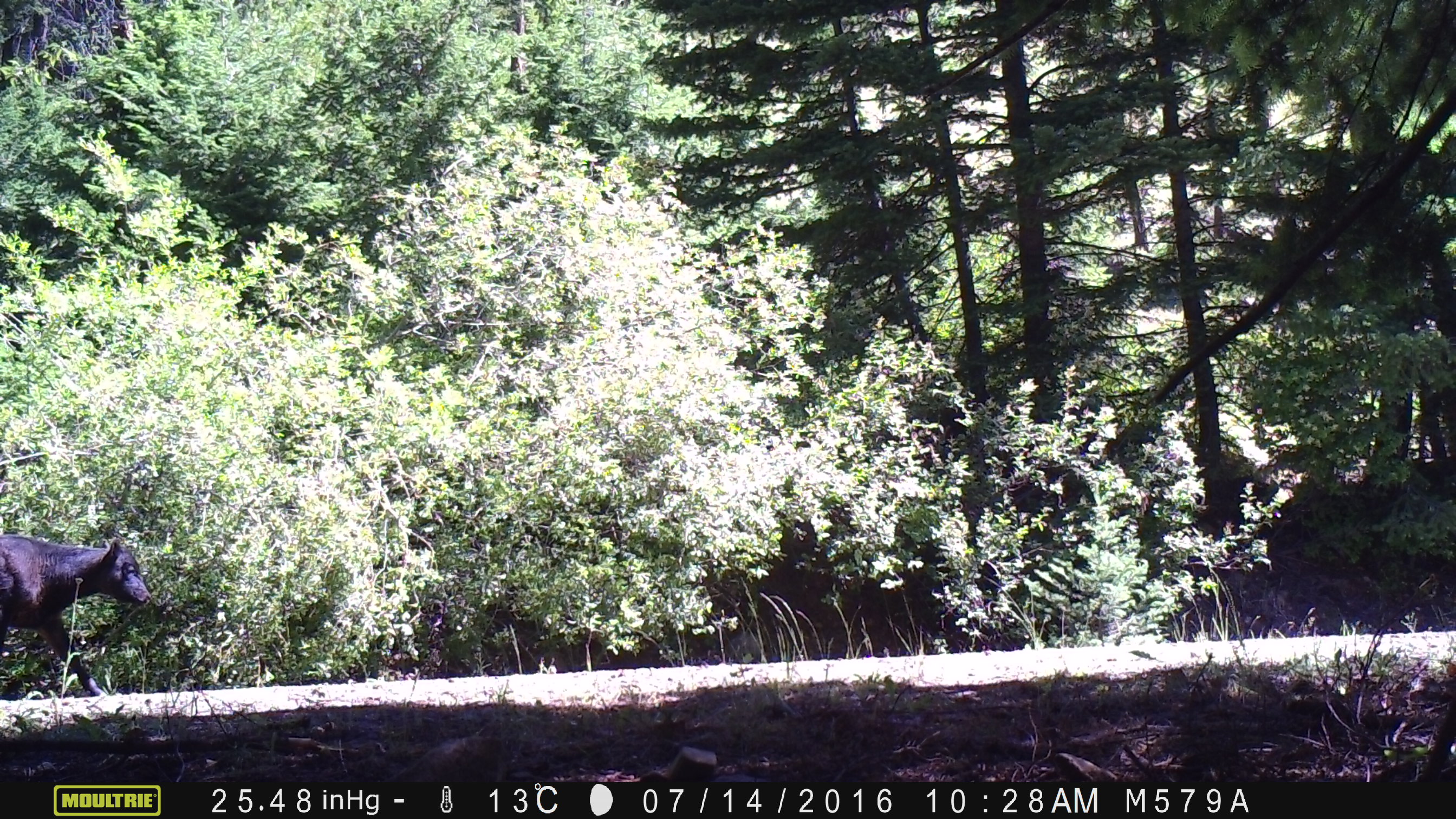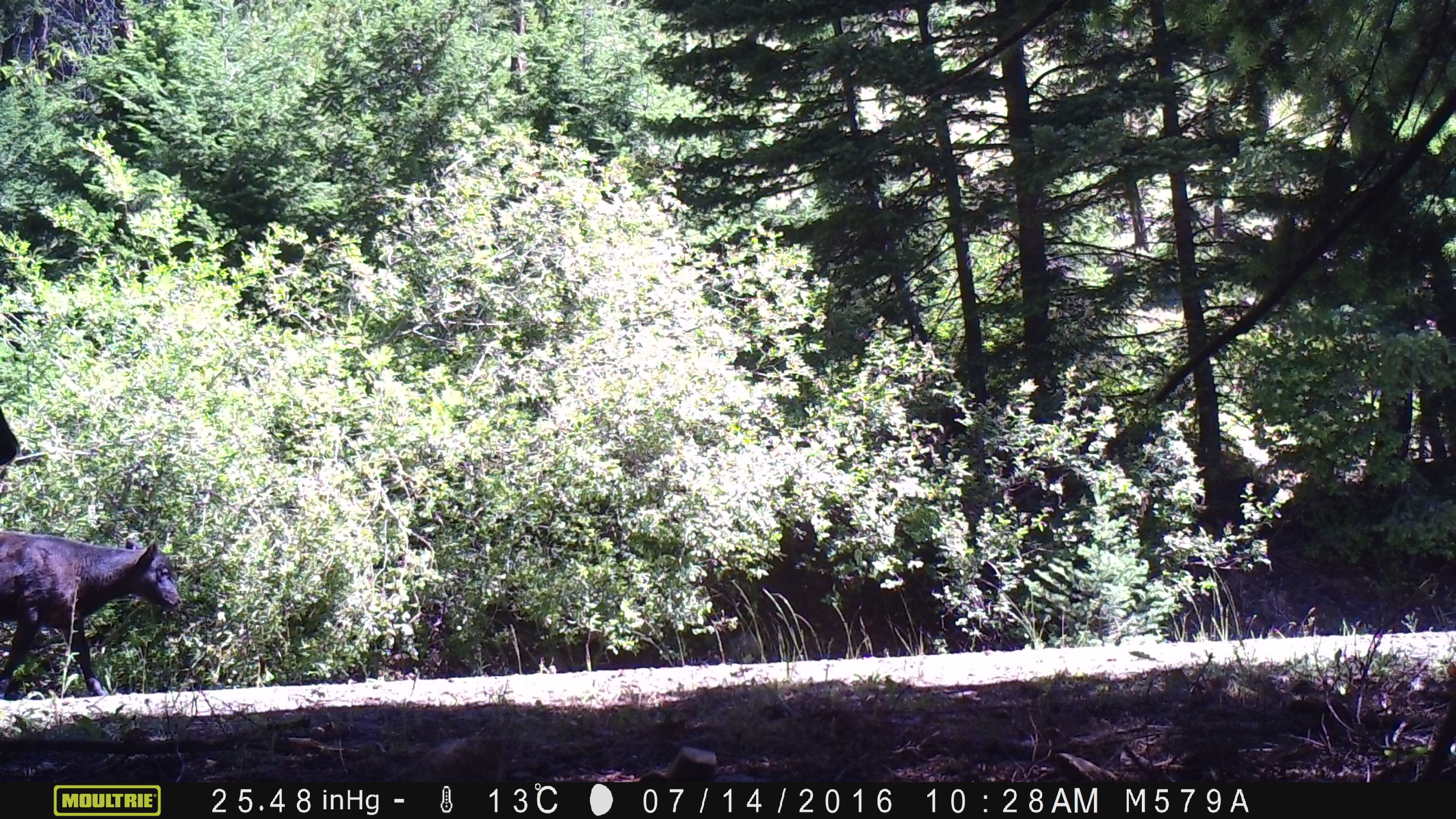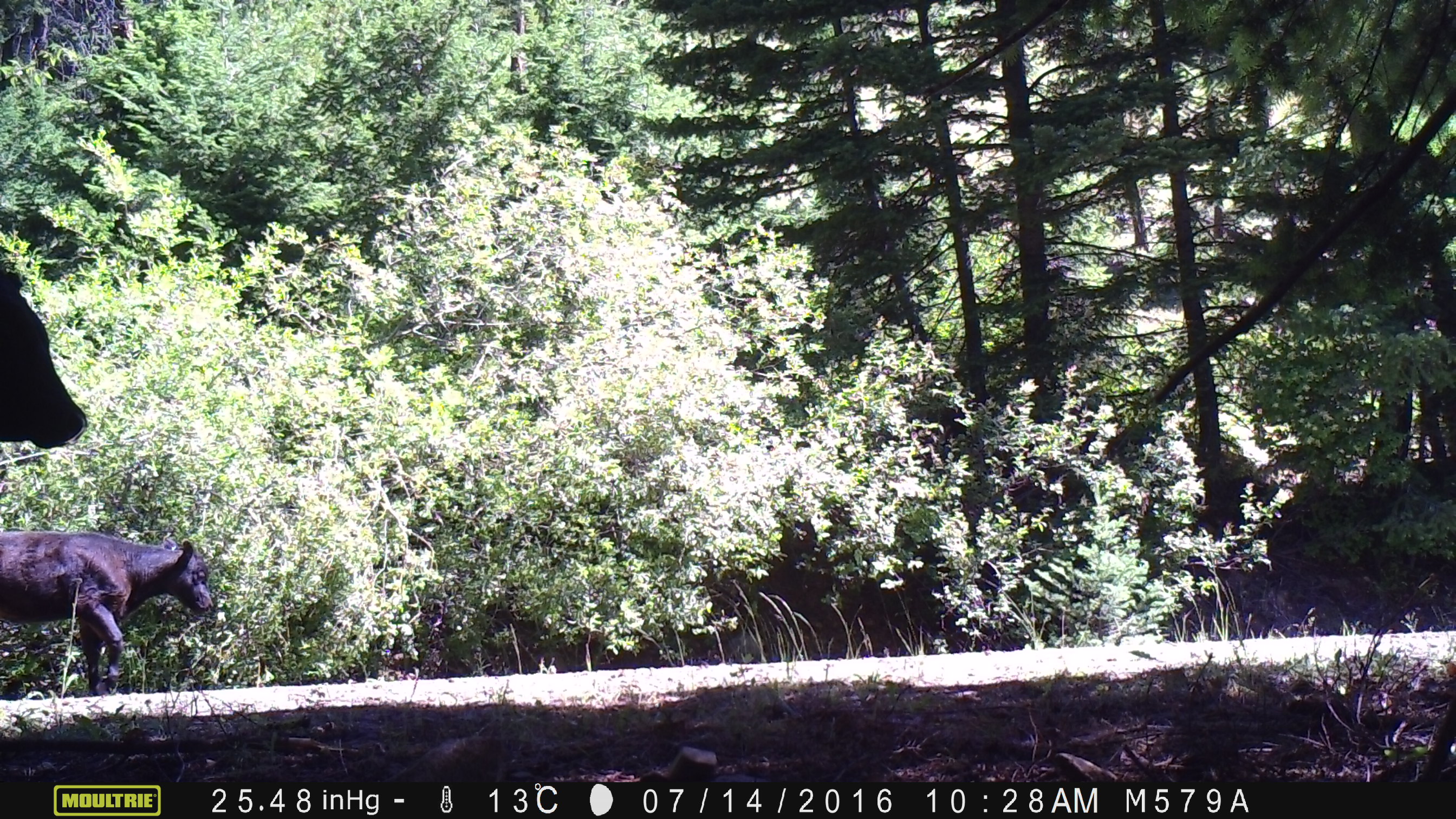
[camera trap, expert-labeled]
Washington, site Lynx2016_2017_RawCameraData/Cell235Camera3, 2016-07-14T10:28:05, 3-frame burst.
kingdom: Animalia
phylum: Chordata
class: Mammalia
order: Artiodactyla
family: Bovidae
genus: Bos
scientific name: Bos taurus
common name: domestic cattle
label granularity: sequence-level